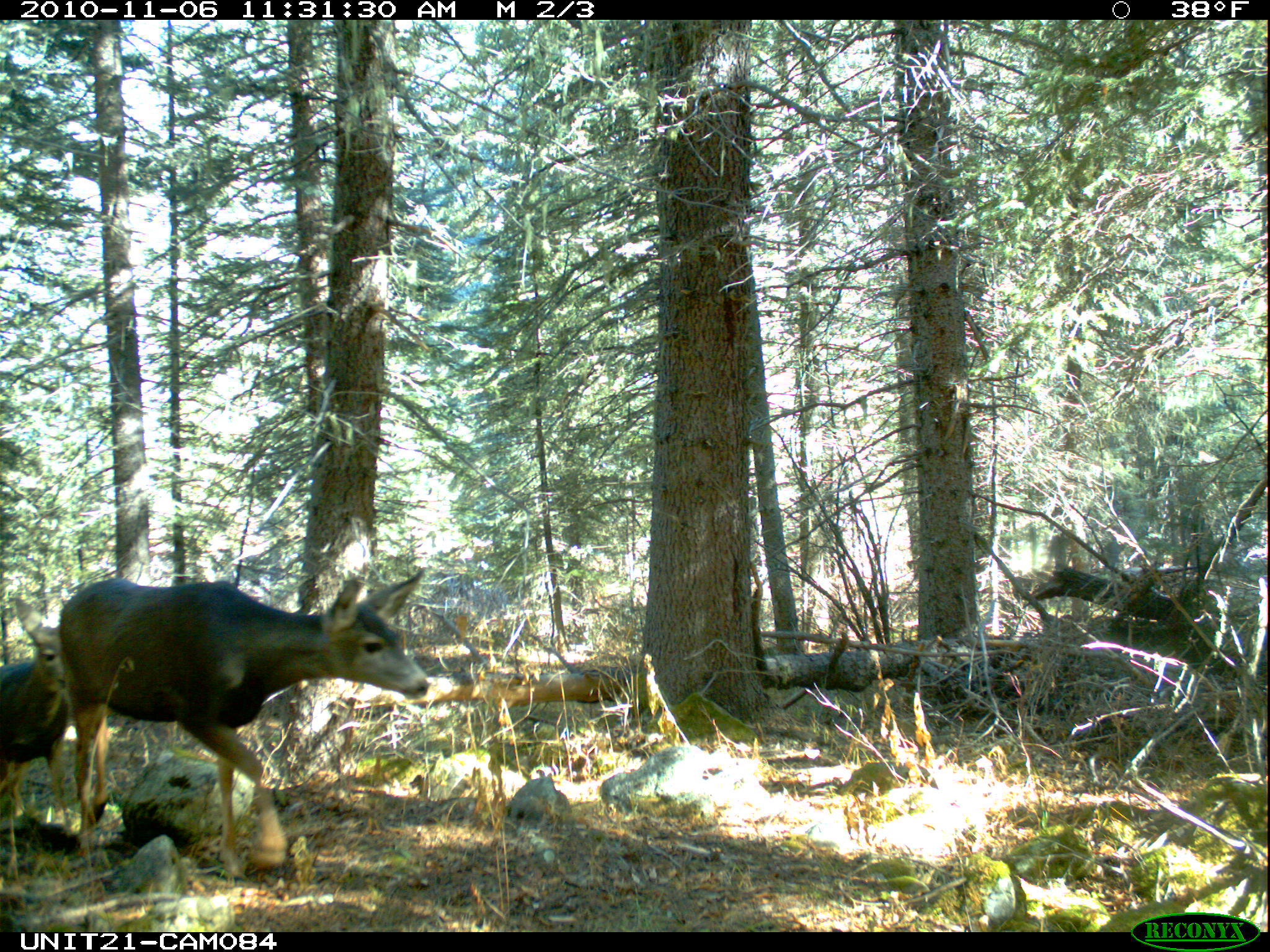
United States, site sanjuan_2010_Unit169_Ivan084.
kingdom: Animalia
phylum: Chordata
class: Mammalia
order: Artiodactyla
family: Cervidae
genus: Odocoileus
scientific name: Odocoileus hemionus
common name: mule deer